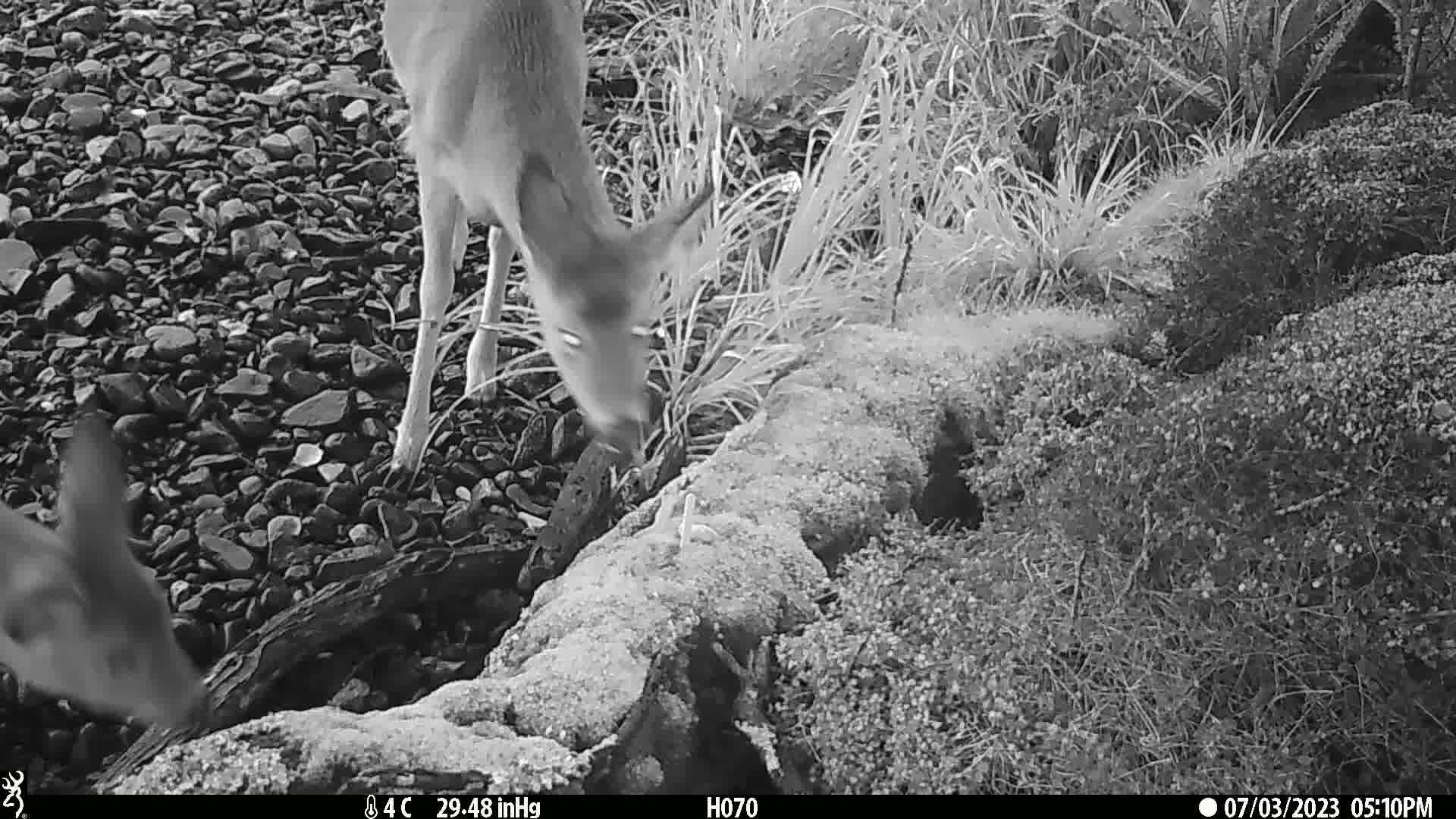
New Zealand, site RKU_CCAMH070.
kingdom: Animalia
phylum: Chordata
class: Mammalia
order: Artiodactyla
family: Cervidae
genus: Odocoileus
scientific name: Odocoileus virginianus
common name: white-tailed deer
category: white tailed deer